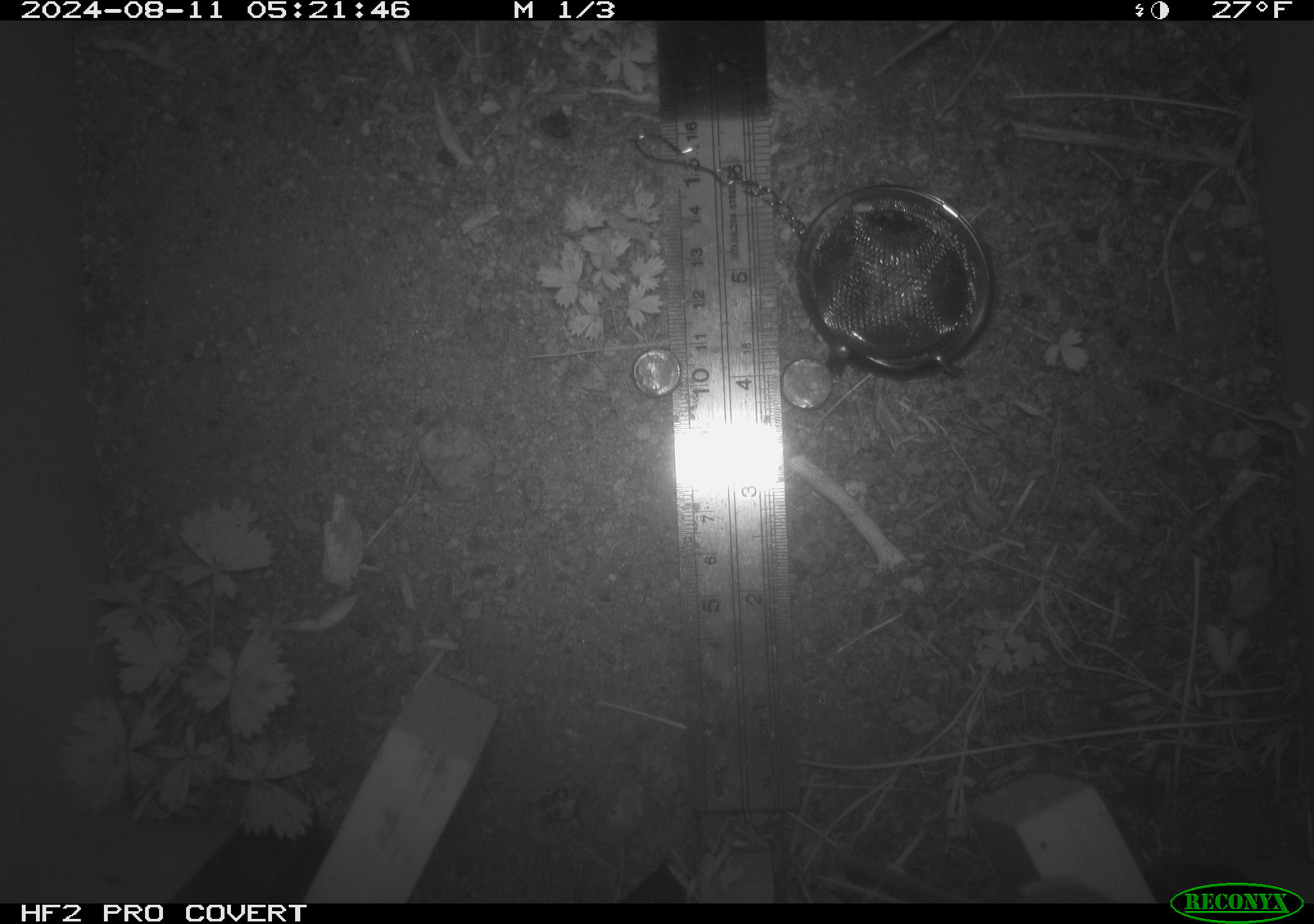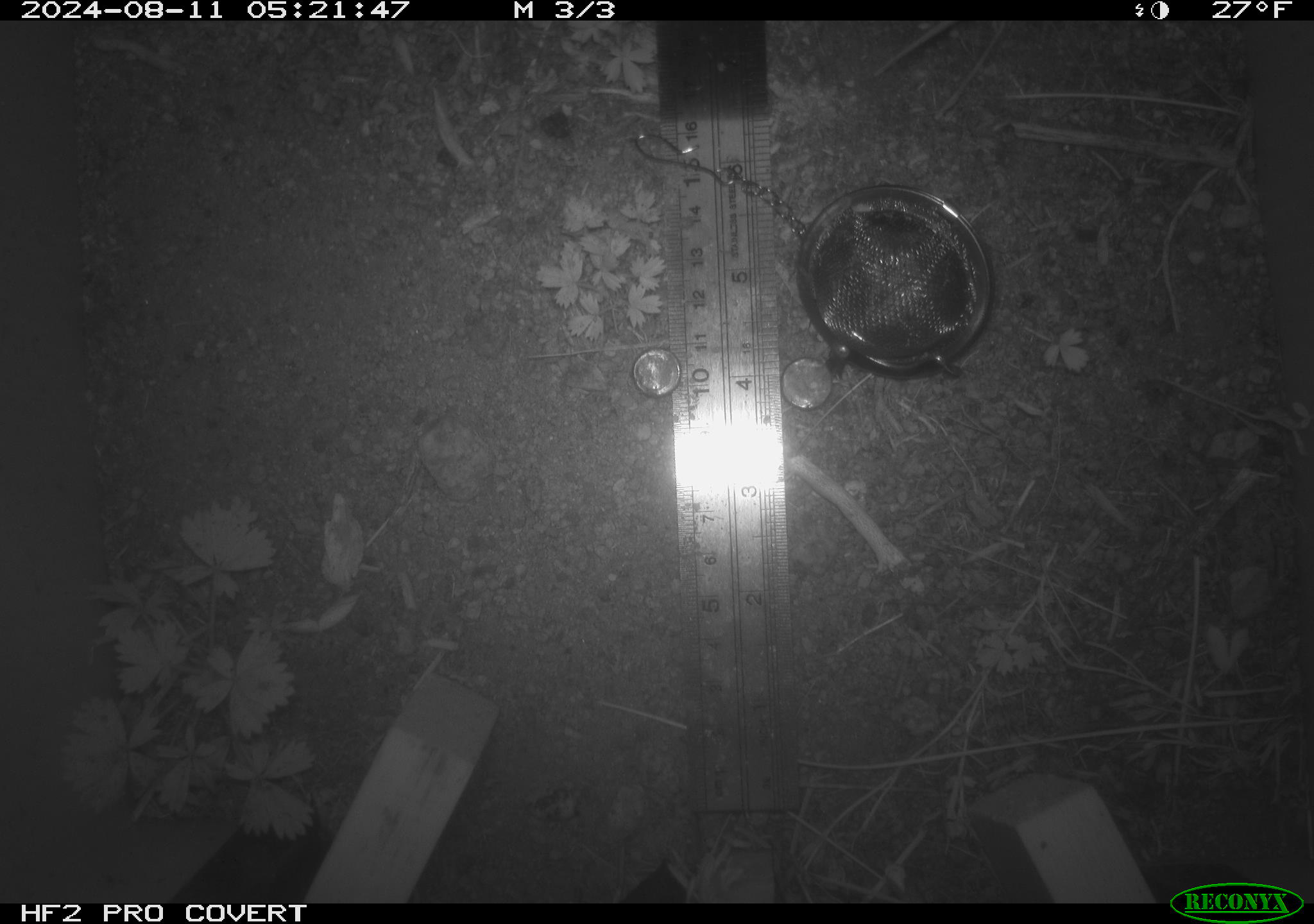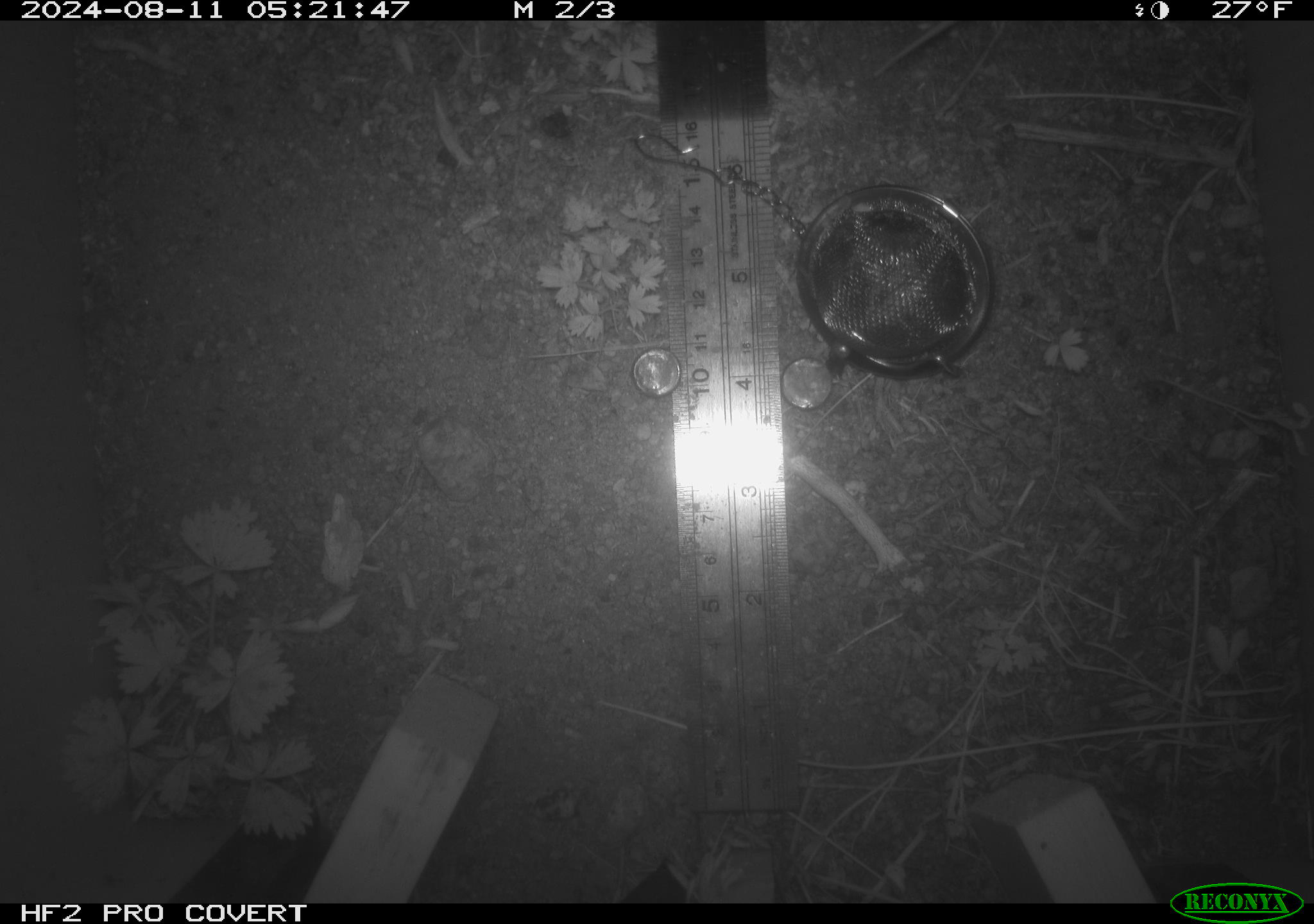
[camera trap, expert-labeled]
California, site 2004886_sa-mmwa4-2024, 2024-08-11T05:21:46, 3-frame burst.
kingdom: Animalia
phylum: Chordata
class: Mammalia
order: Rodentia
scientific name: Rodentia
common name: mouse species